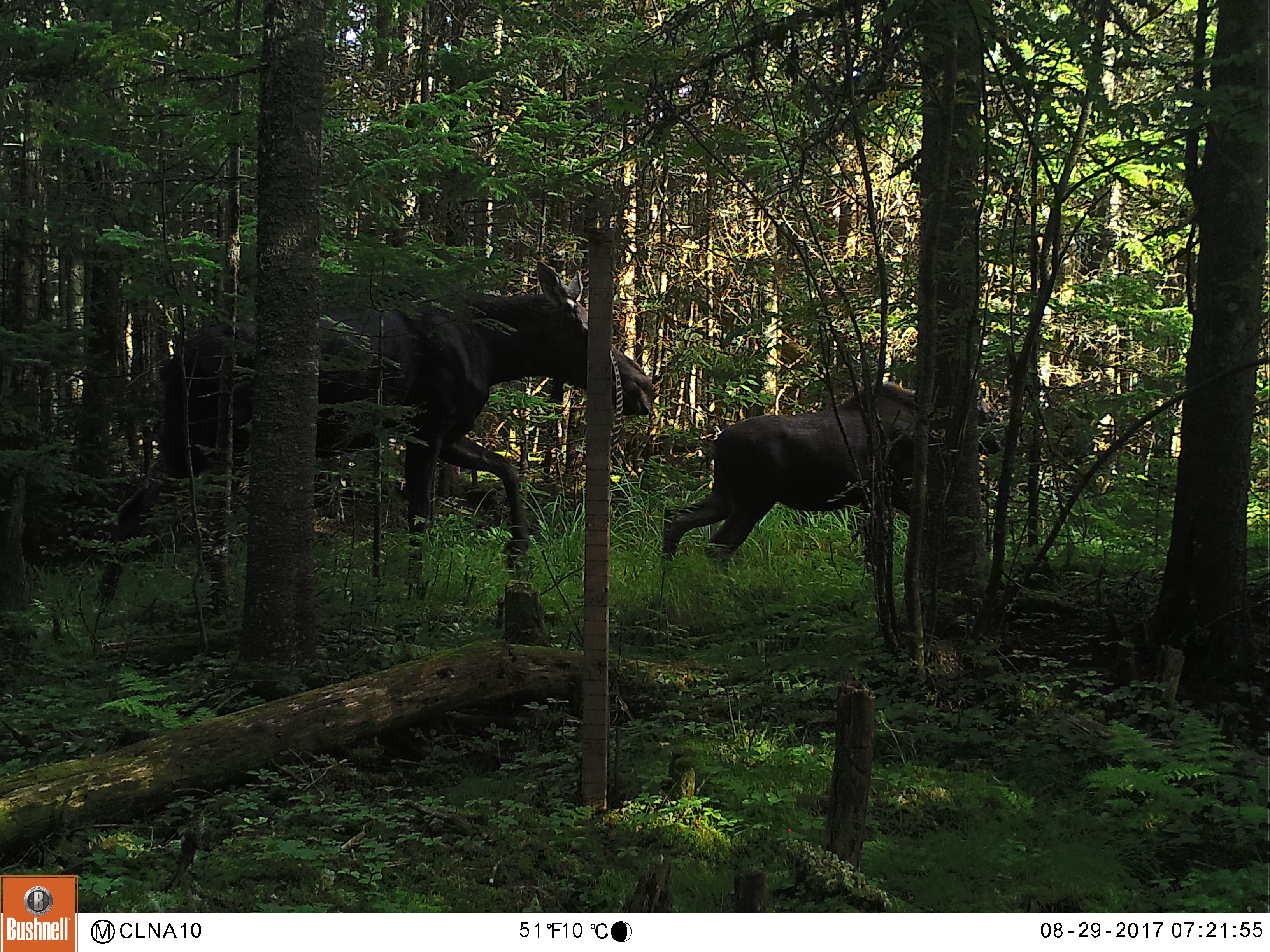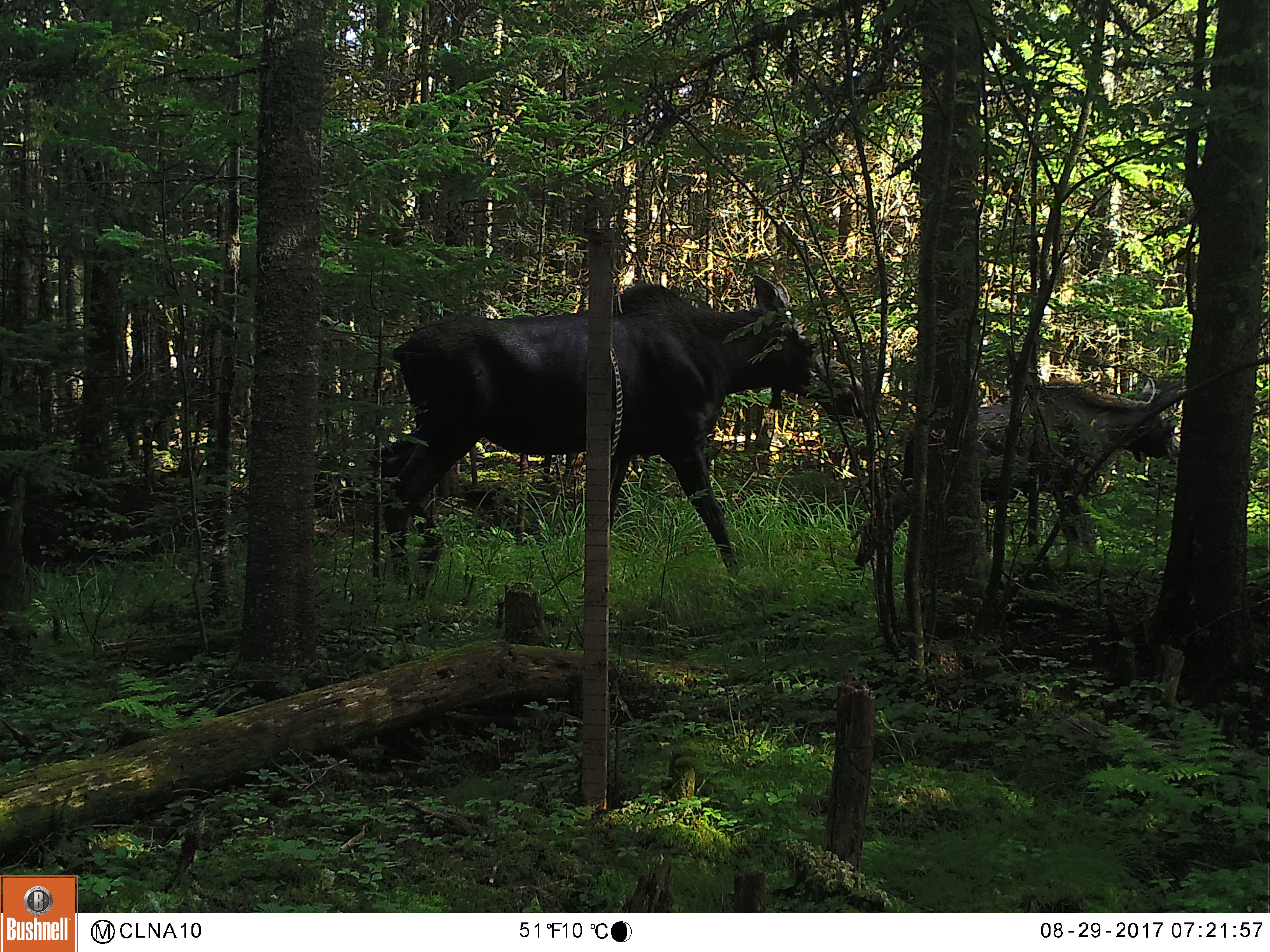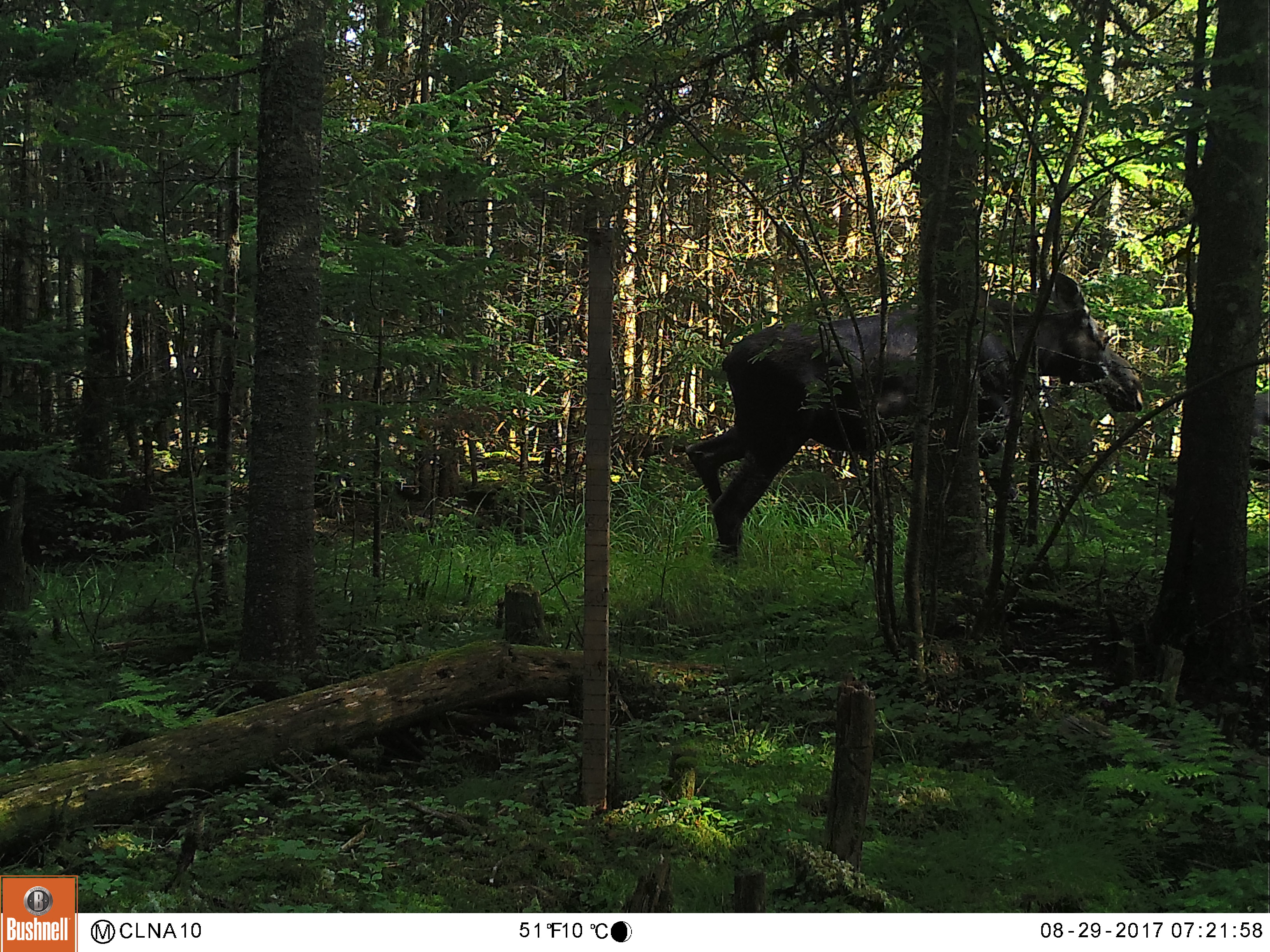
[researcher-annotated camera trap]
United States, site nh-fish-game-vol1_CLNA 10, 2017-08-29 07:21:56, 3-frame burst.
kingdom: Animalia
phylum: Chordata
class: Mammalia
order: Artiodactyla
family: Cervidae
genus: Alces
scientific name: Alces alces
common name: moose